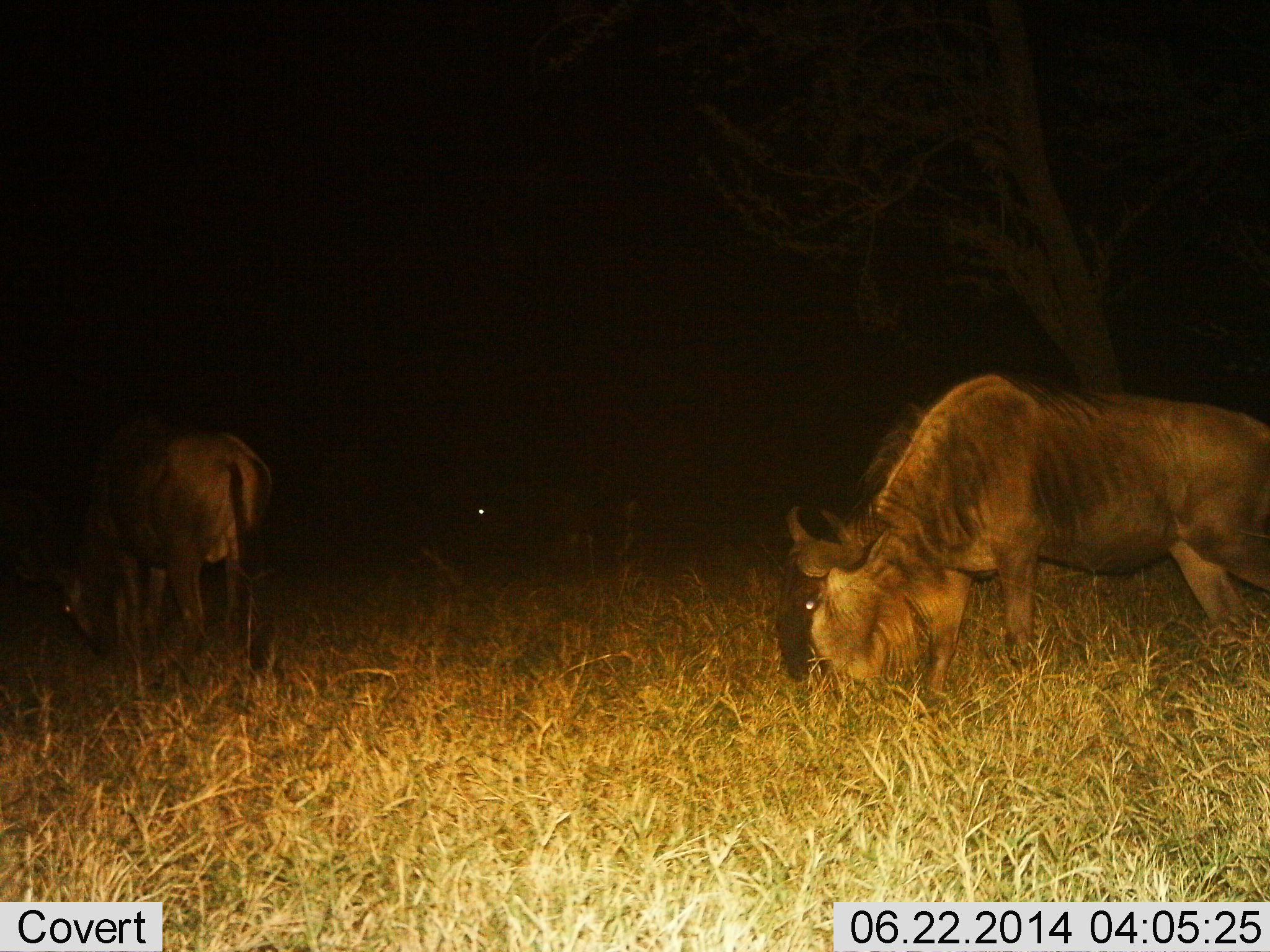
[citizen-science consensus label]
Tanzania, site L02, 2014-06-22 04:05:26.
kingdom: Animalia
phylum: Chordata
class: Mammalia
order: Artiodactyla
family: Bovidae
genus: Connochaetes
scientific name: Connochaetes taurinus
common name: blue wildebeest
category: wildebeest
Wildebeest (blue wildebeest) (Connochaetes taurinus), count 3. Behavior (volunteer vote fractions): standing 30%, resting 0%, moving 0%, interacting 0%. Young present (vote fraction): 0%. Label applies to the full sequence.